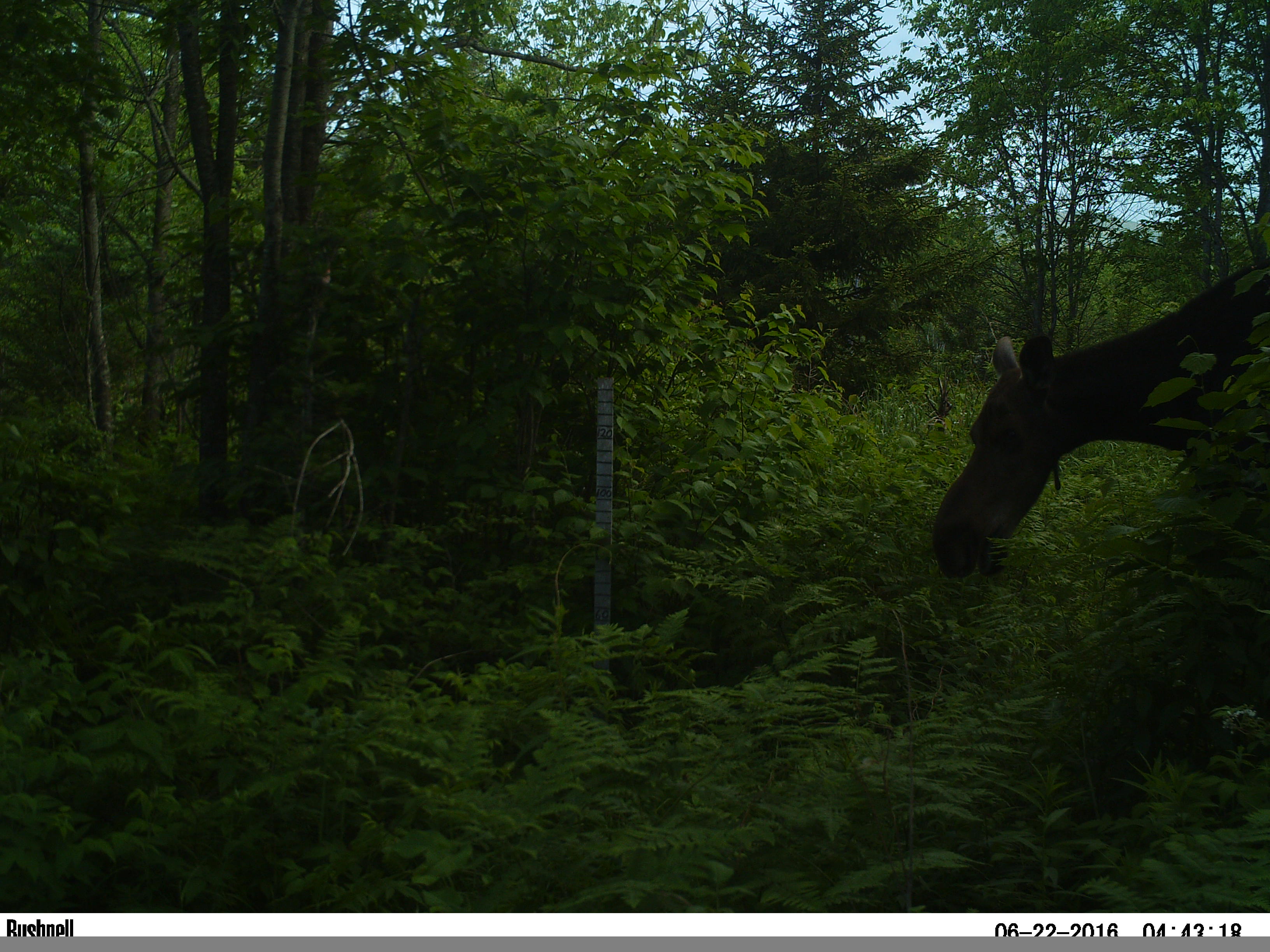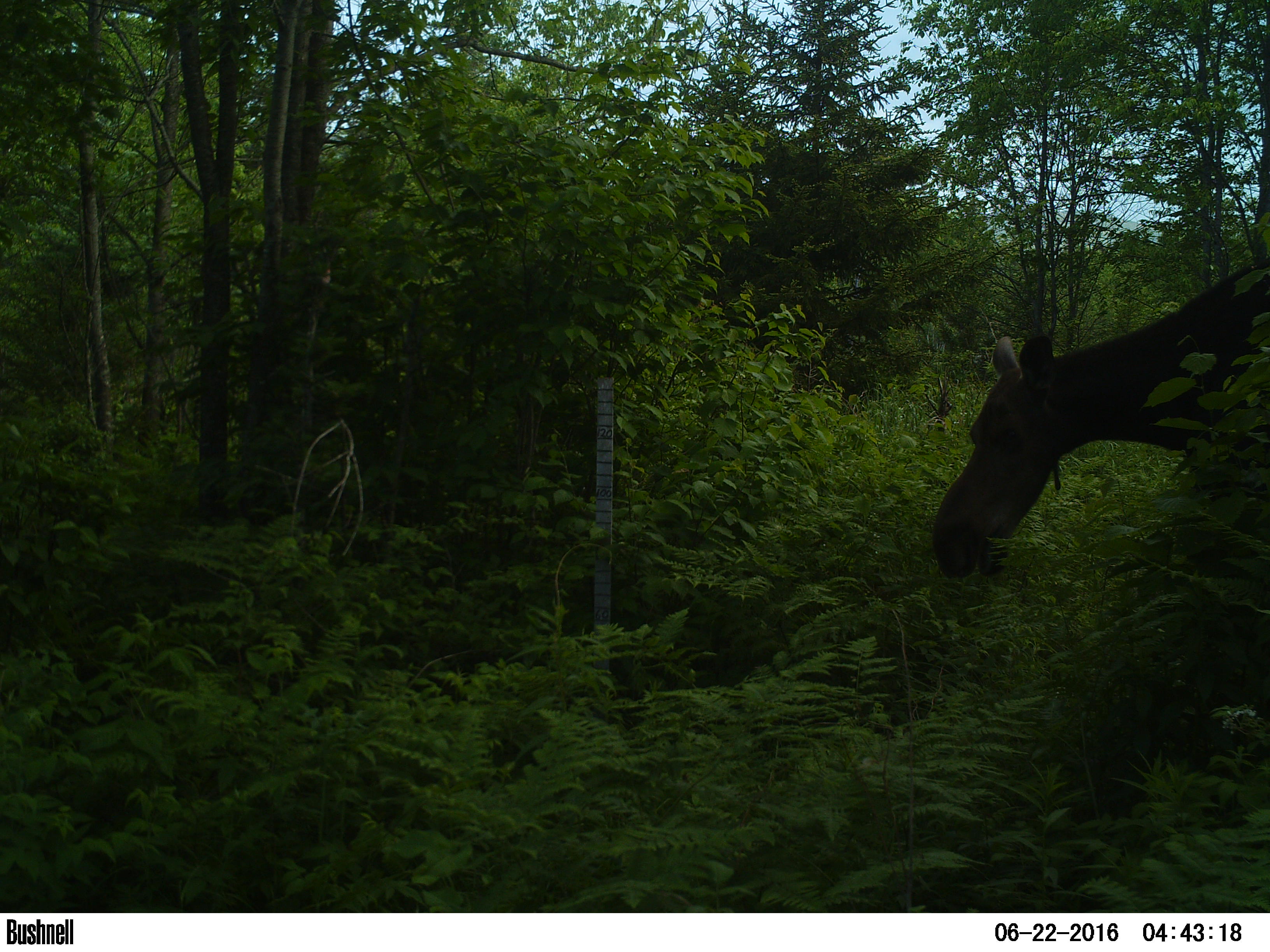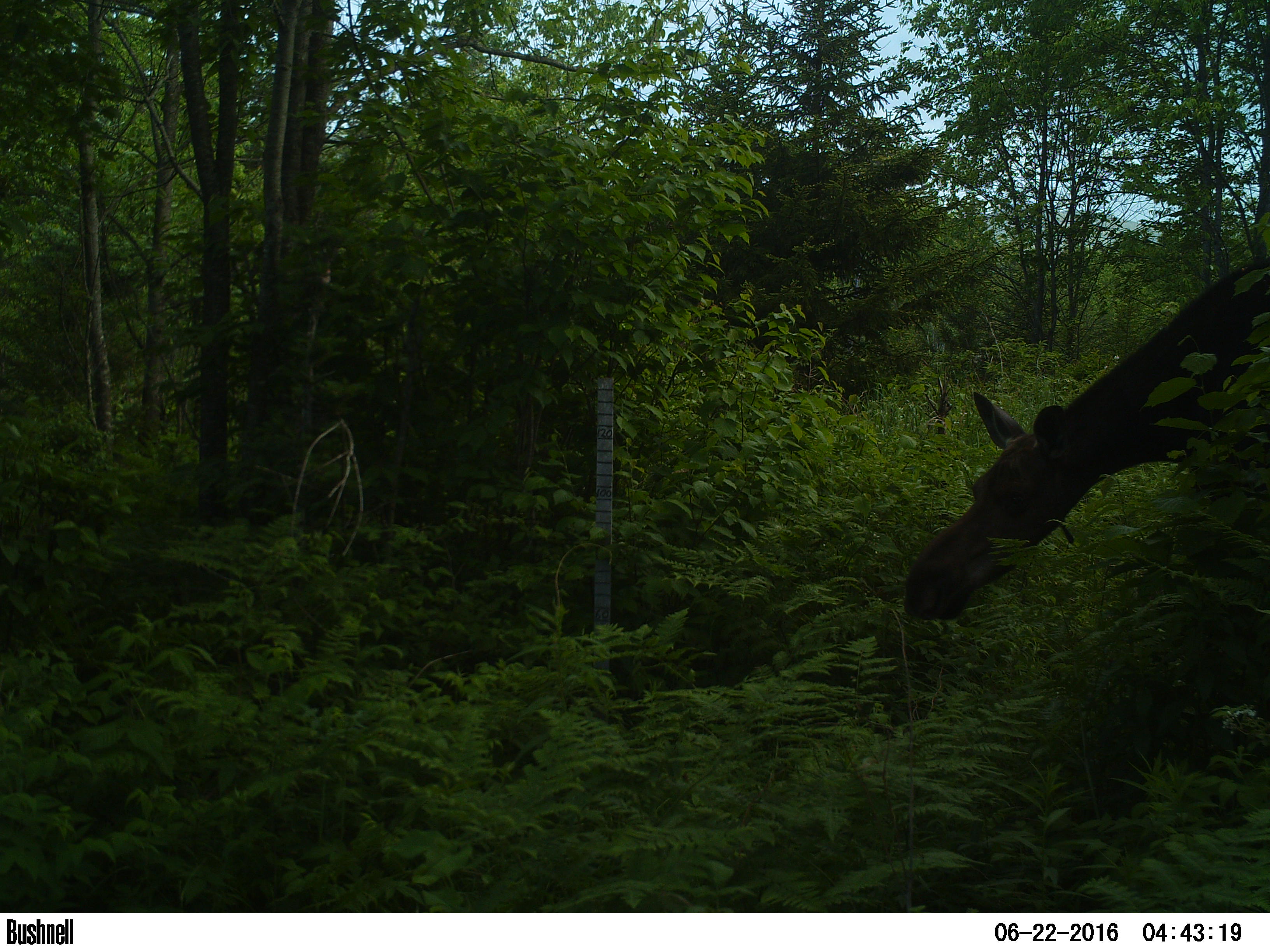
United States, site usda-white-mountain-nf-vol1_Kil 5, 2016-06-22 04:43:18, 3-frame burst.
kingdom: Animalia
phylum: Chordata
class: Mammalia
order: Artiodactyla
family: Cervidae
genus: Alces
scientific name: Alces alces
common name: moose